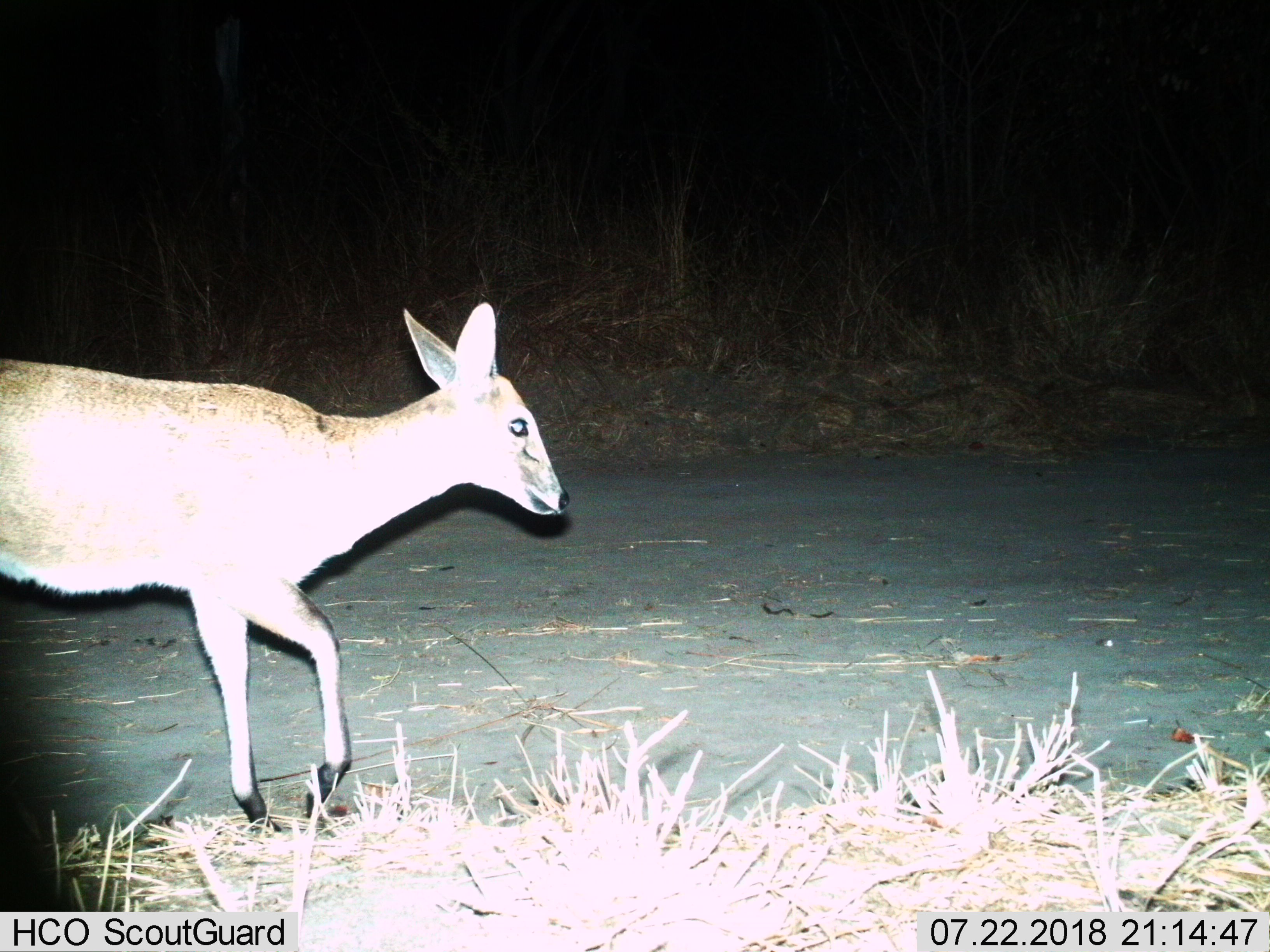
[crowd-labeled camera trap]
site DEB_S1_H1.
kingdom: Animalia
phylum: Chordata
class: Mammalia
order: Artiodactyla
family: Bovidae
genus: Sylvicapra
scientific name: Sylvicapra grimmia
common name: common duiker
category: duikercommongrey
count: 1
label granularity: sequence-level